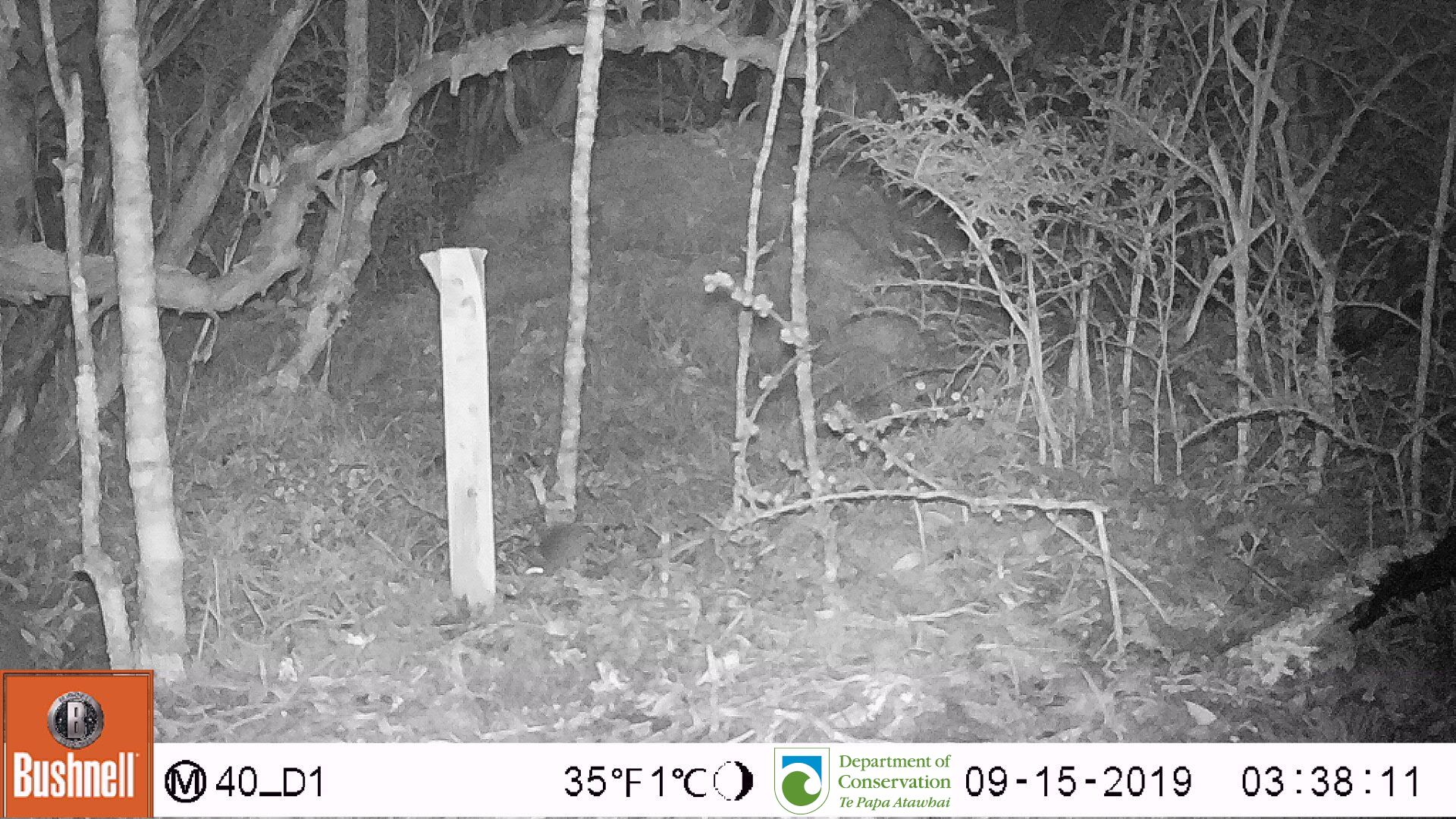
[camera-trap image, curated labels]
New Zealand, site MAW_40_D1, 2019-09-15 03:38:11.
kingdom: Animalia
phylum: Chordata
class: Mammalia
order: Rodentia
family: Muridae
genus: Mus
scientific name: Mus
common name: mouse